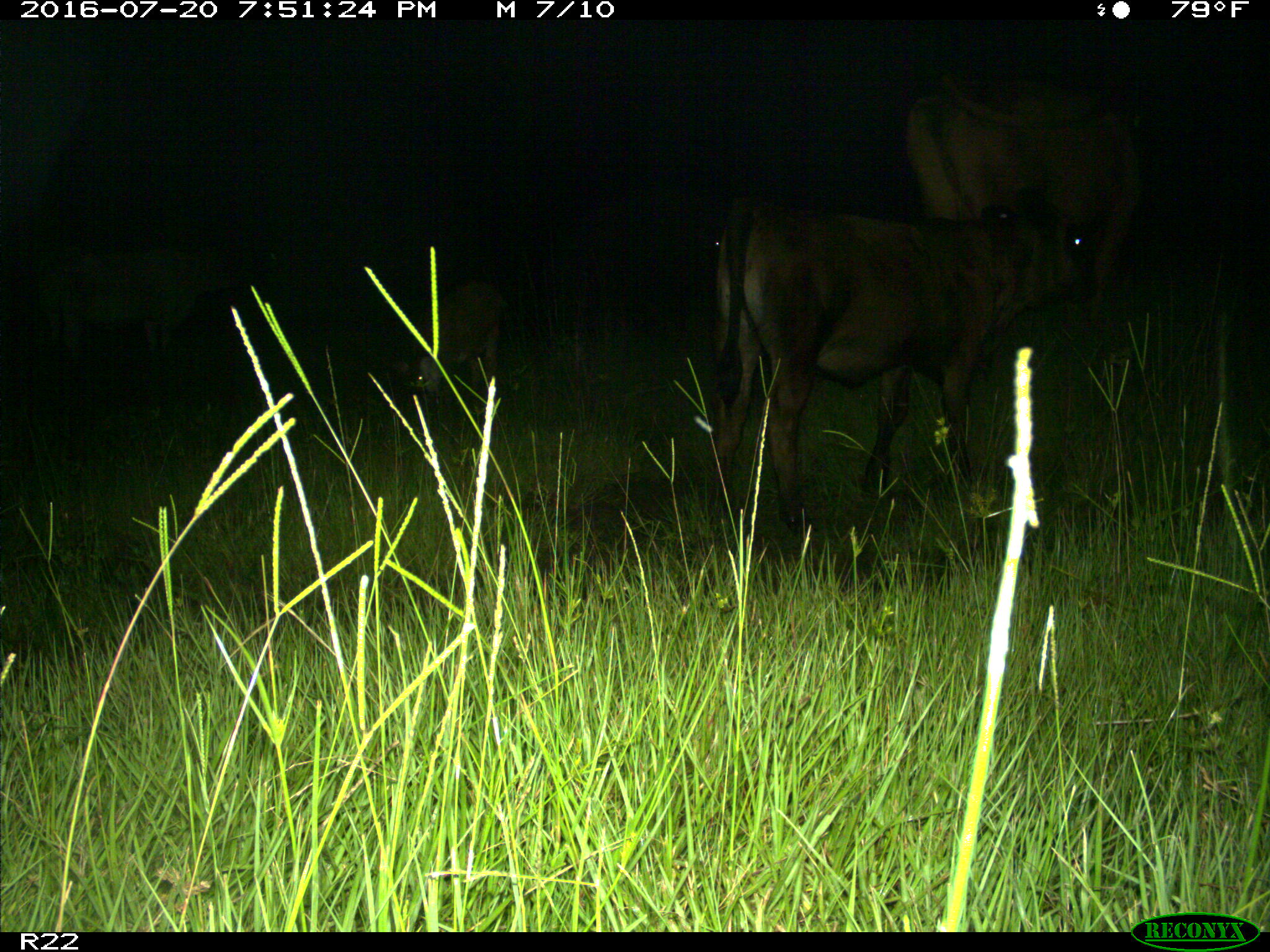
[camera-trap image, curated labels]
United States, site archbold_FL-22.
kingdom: Animalia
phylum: Chordata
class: Mammalia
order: Artiodactyla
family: Bovidae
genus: Bos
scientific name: Bos taurus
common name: domestic cow